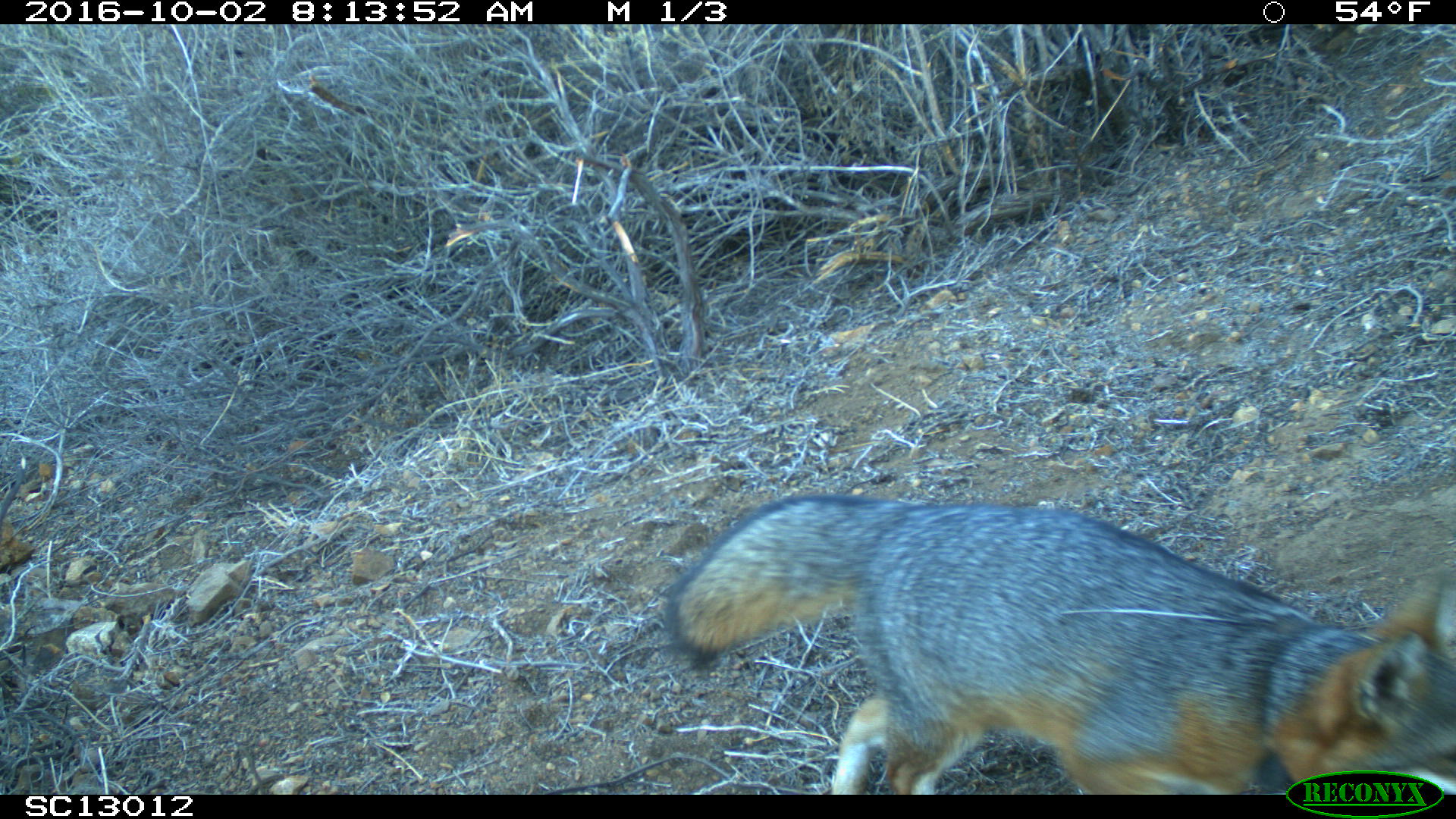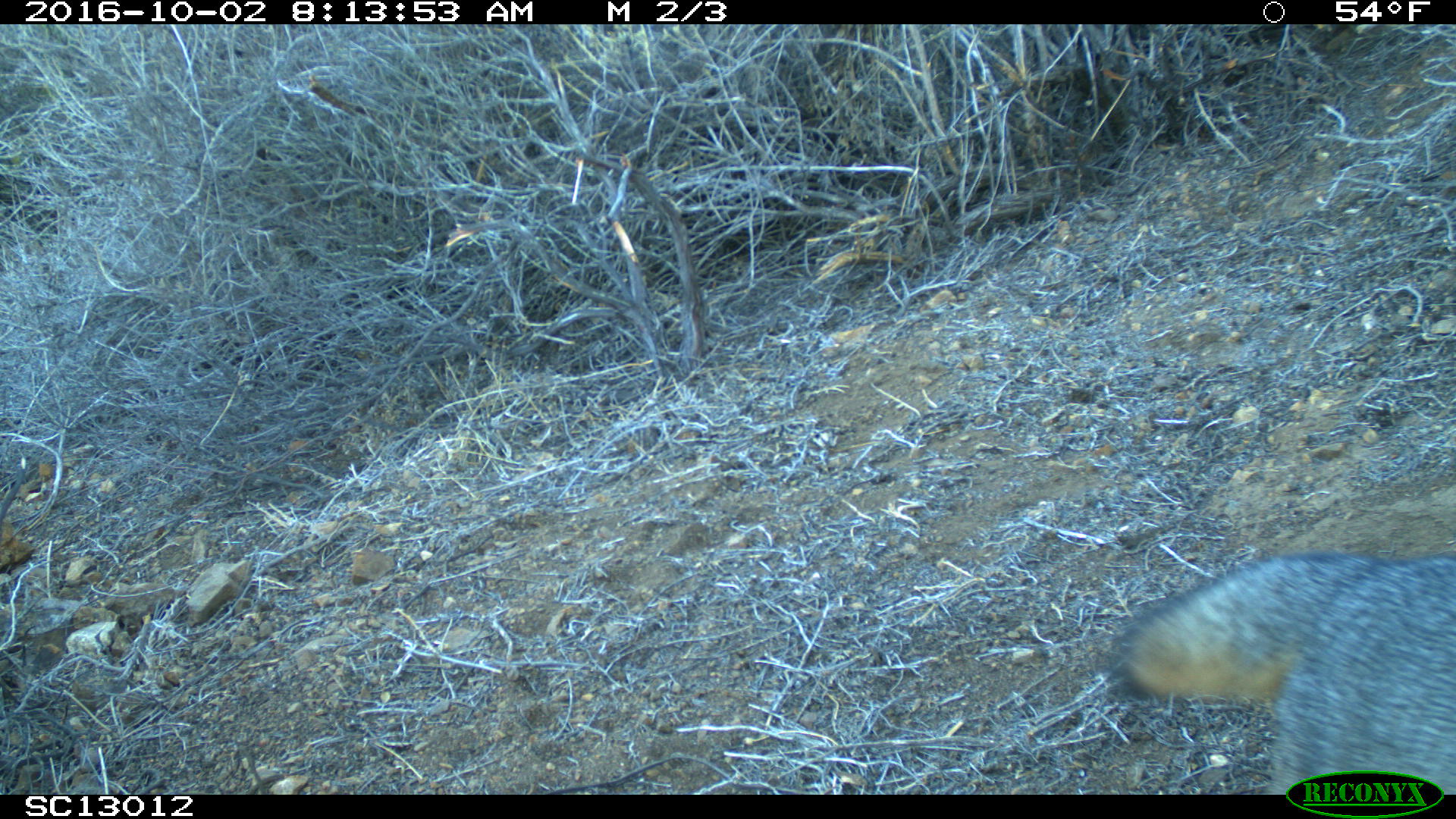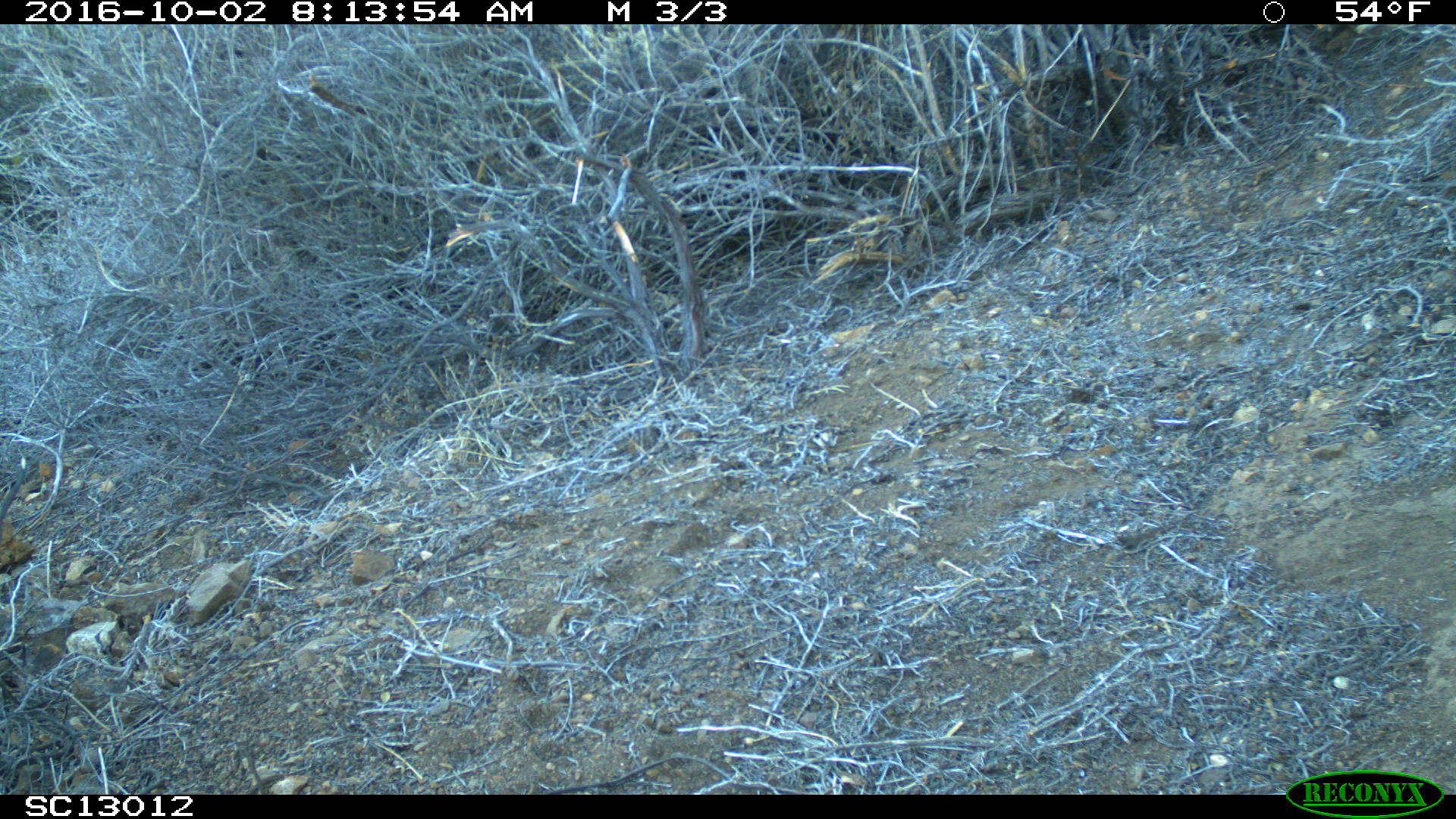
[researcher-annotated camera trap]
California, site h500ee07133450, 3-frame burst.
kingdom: Animalia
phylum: Chordata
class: Mammalia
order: Carnivora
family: Canidae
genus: Urocyon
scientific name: Urocyon littoralis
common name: island fox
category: fox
Fox (island fox) (Urocyon littoralis).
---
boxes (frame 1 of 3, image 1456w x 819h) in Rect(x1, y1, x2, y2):
fox: Rect(660, 494, 1455, 793)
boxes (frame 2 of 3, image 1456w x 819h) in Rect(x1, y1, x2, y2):
fox: Rect(1095, 552, 1454, 794)